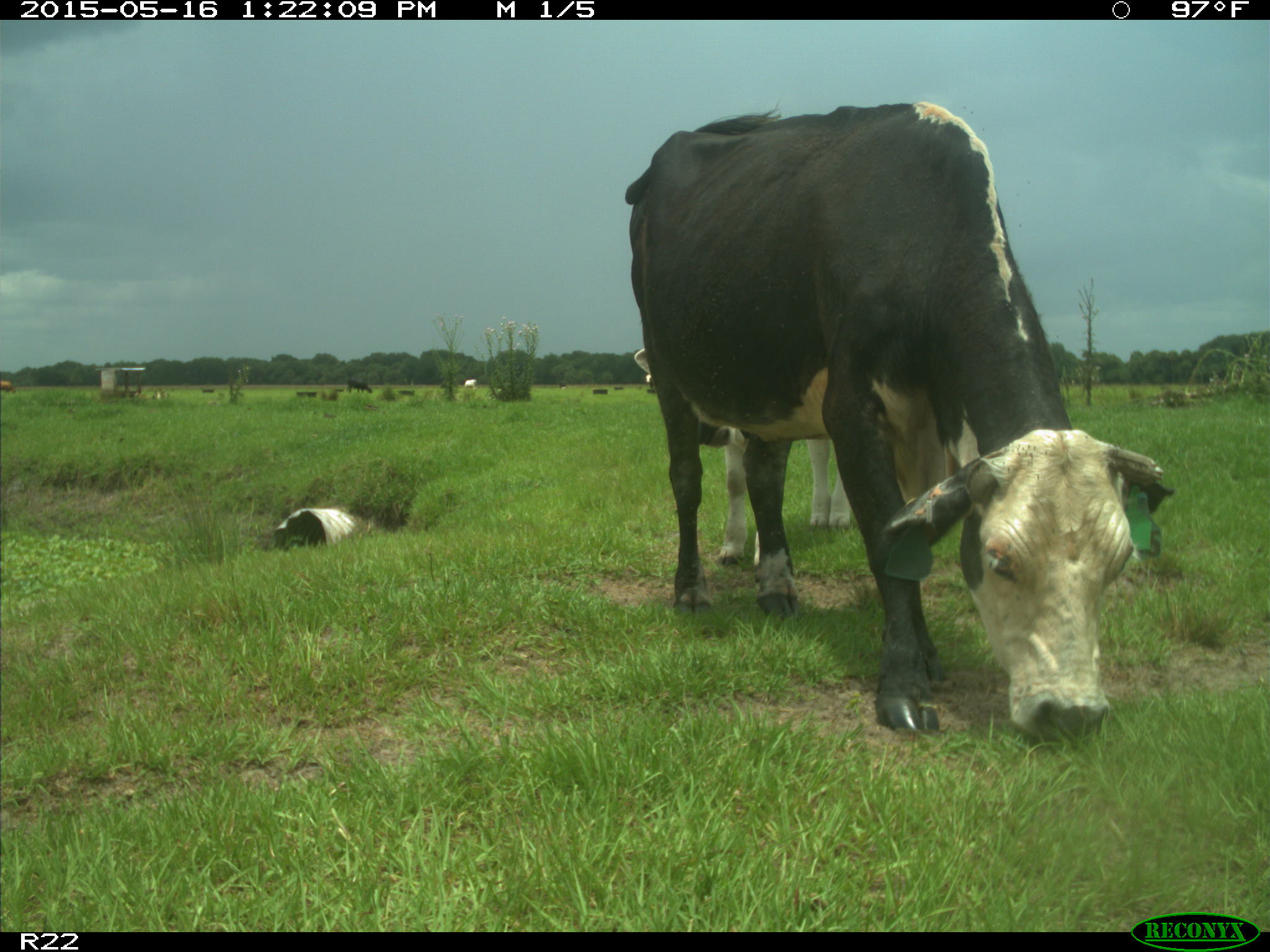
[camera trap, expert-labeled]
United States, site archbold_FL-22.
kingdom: Animalia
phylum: Chordata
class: Mammalia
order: Artiodactyla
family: Bovidae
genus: Bos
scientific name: Bos taurus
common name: domestic cow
Bos taurus (domestic cow).